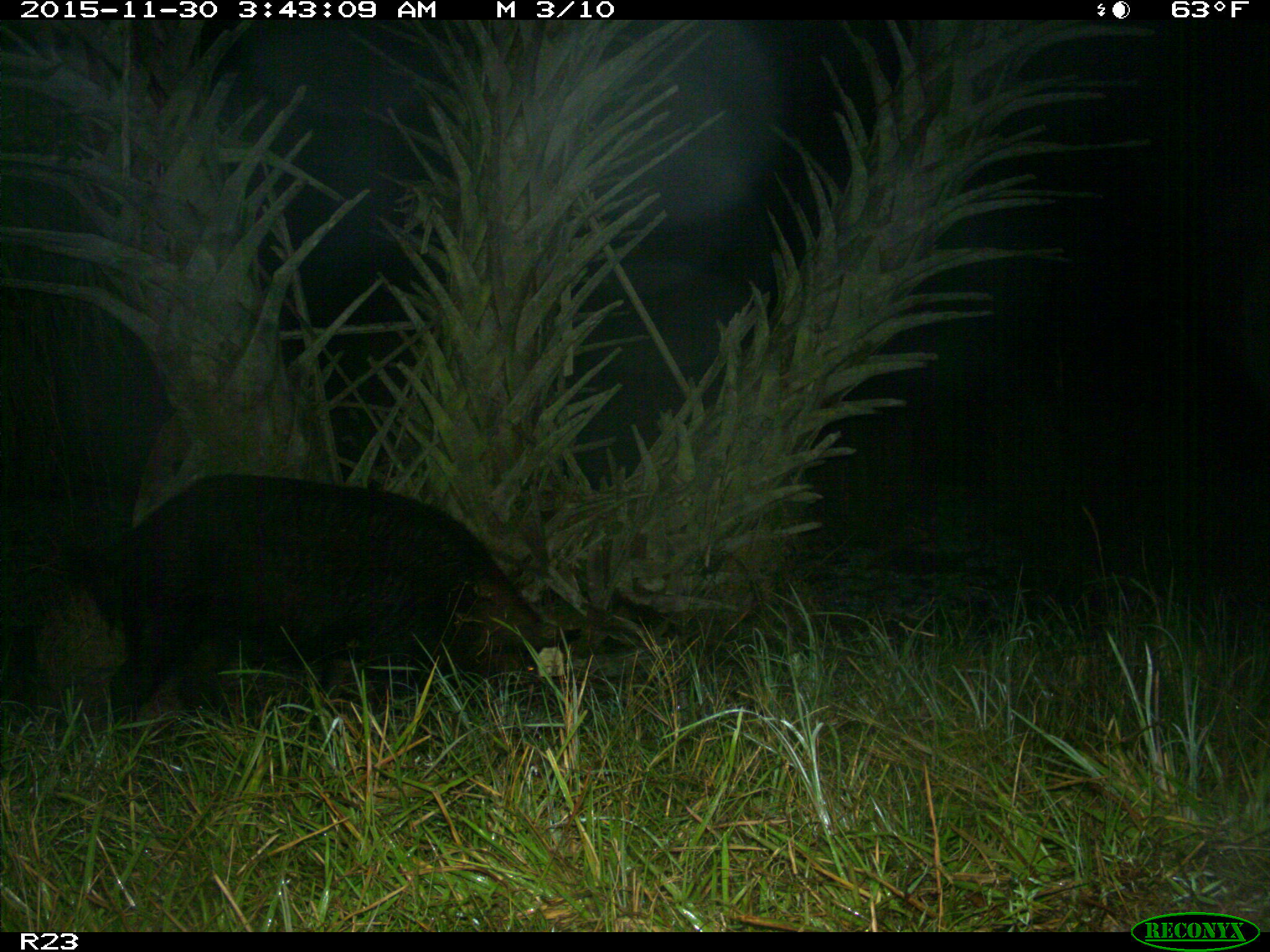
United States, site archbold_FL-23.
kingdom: Animalia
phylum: Chordata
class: Mammalia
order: Artiodactyla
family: Suidae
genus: Sus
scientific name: Sus scrofa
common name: wild boar